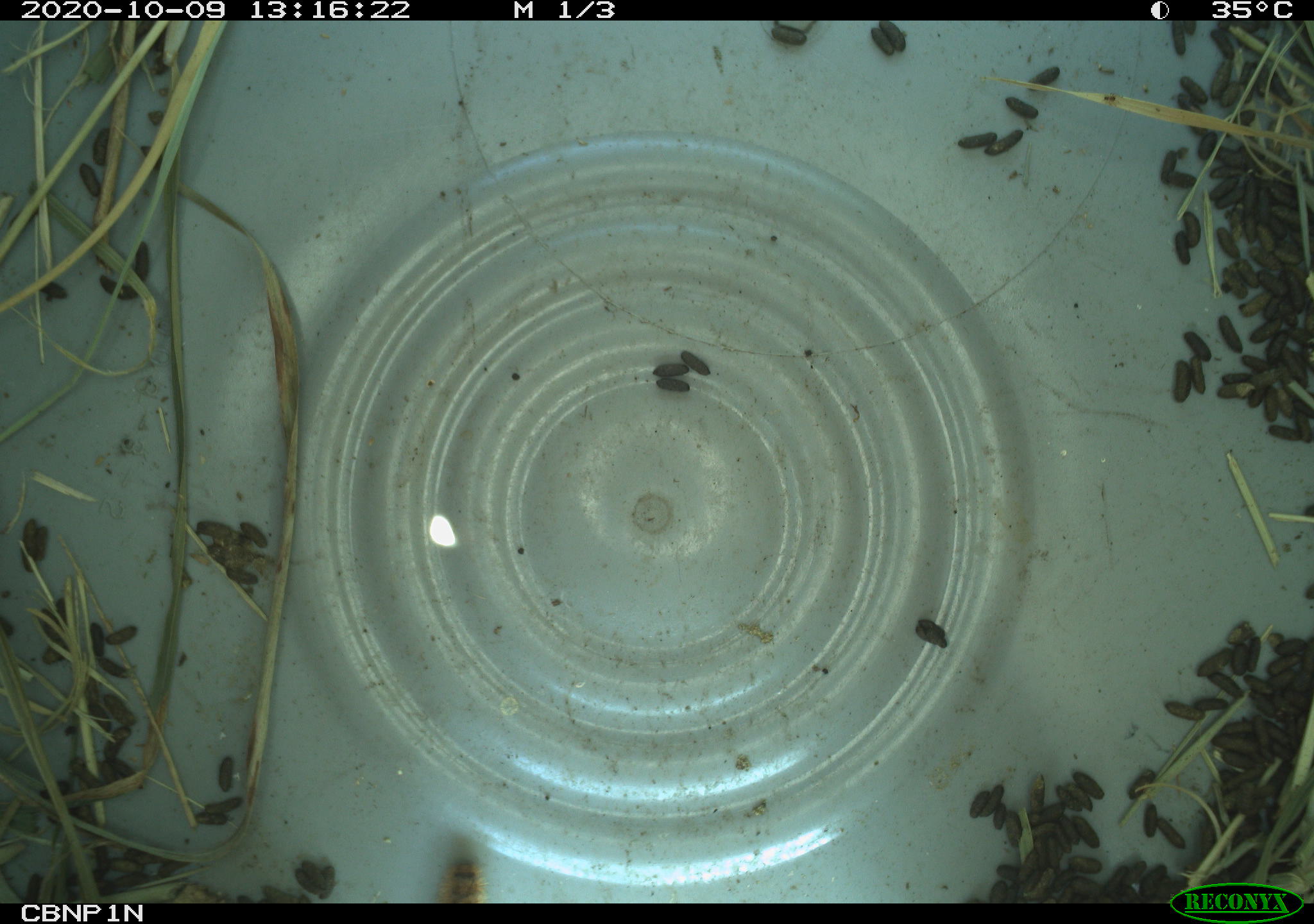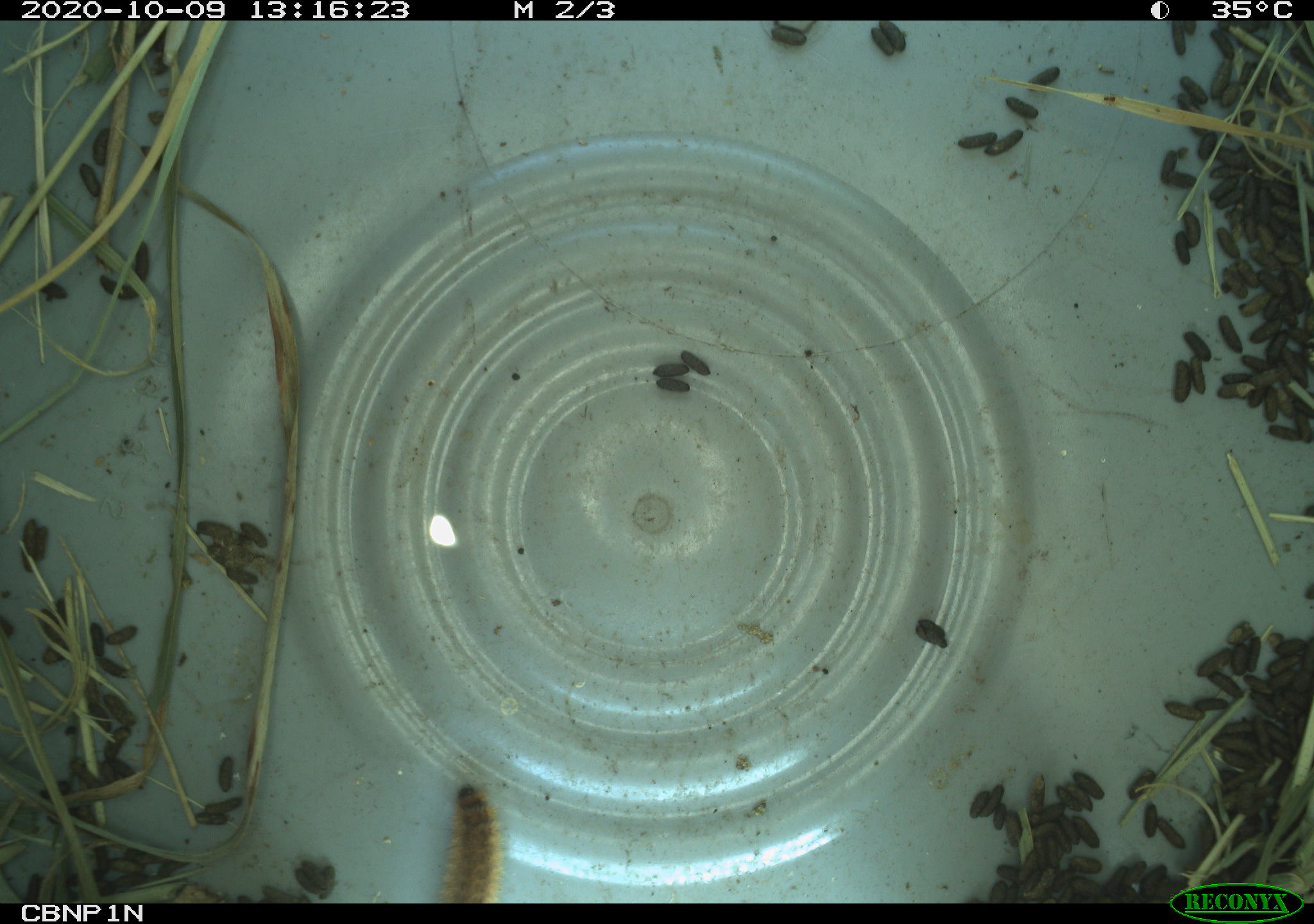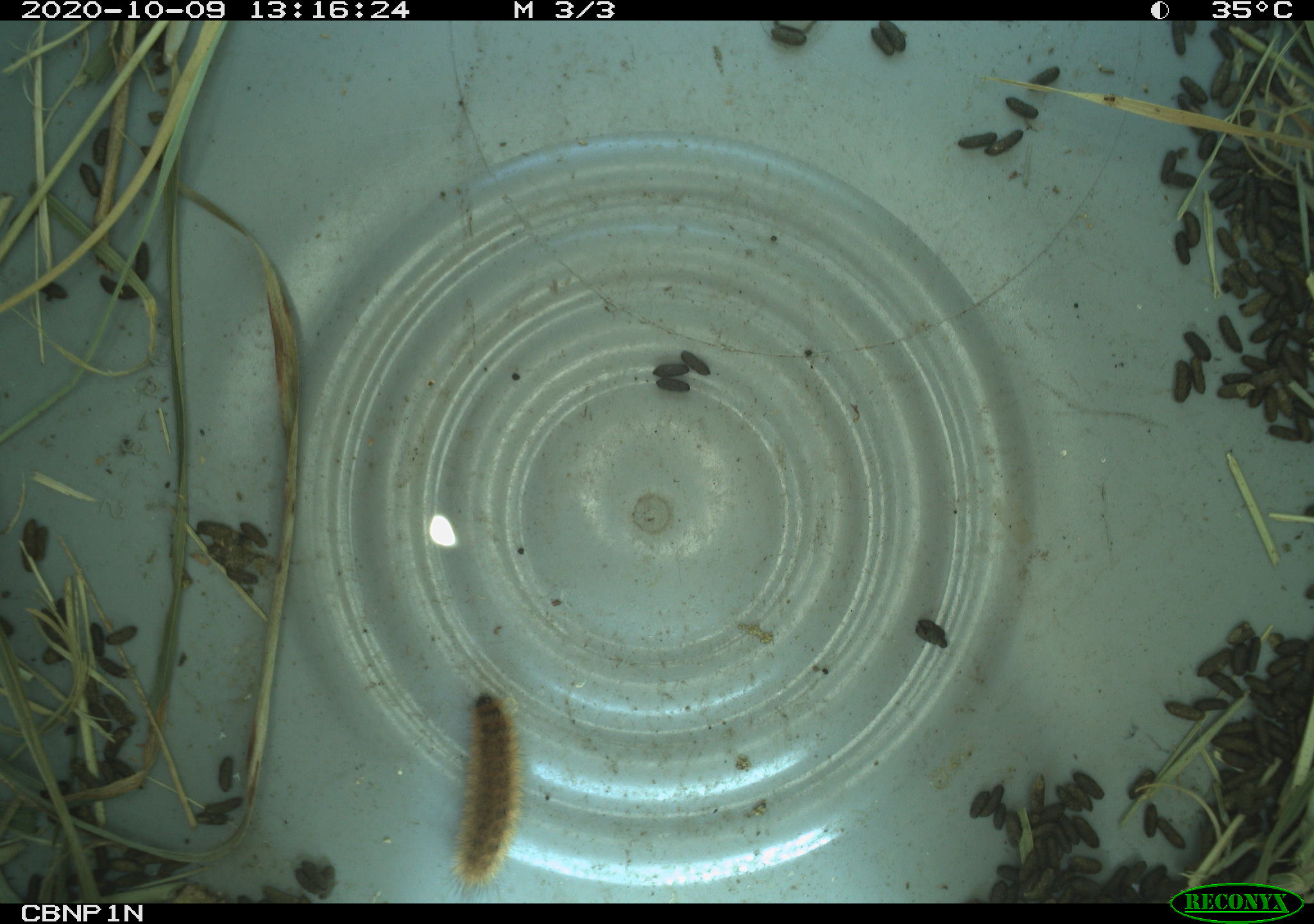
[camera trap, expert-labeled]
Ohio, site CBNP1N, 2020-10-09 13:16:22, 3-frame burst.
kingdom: Animalia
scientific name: Animalia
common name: animal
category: invertebrate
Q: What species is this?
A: Invertebrate (animal) (Animalia).